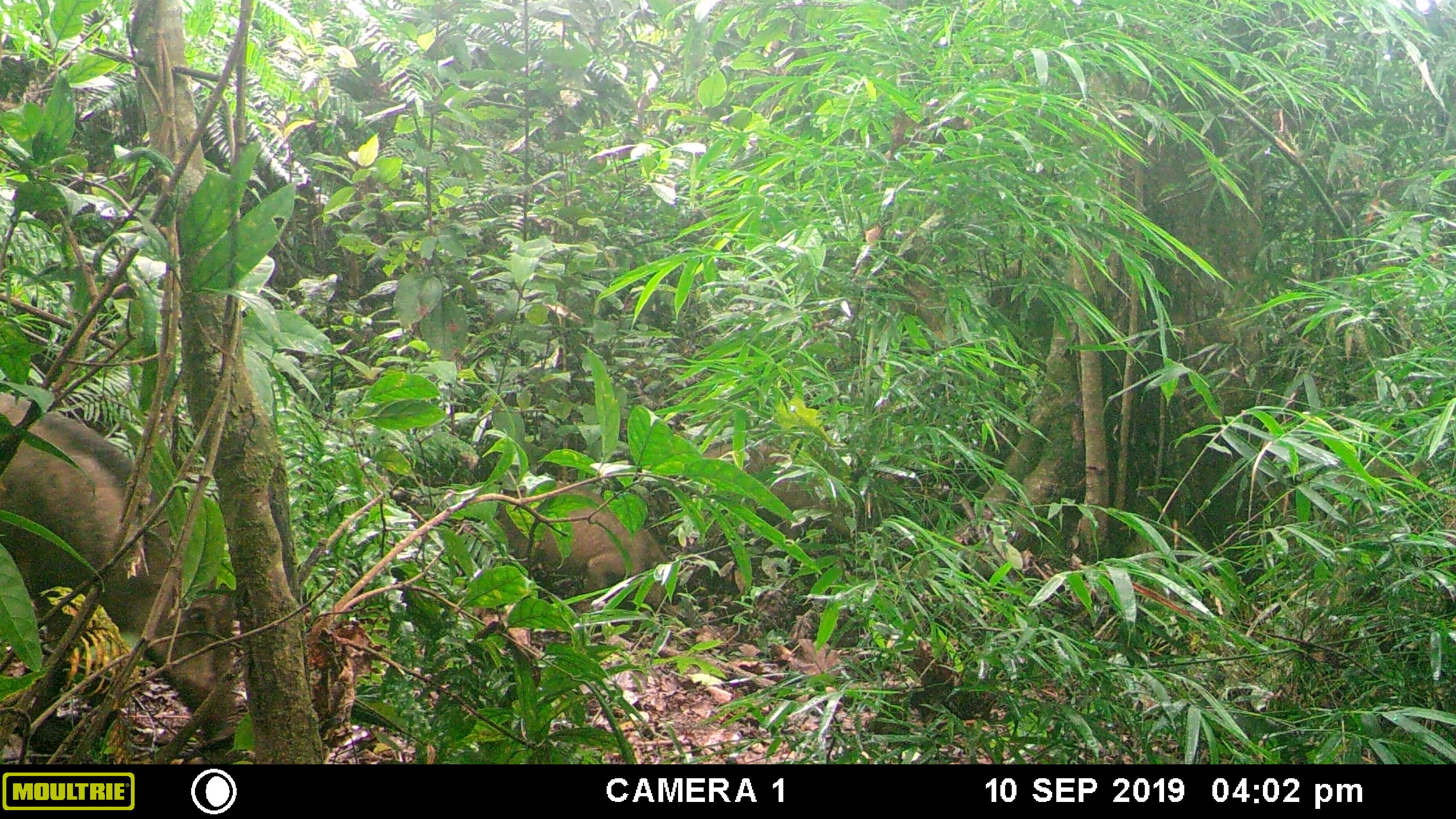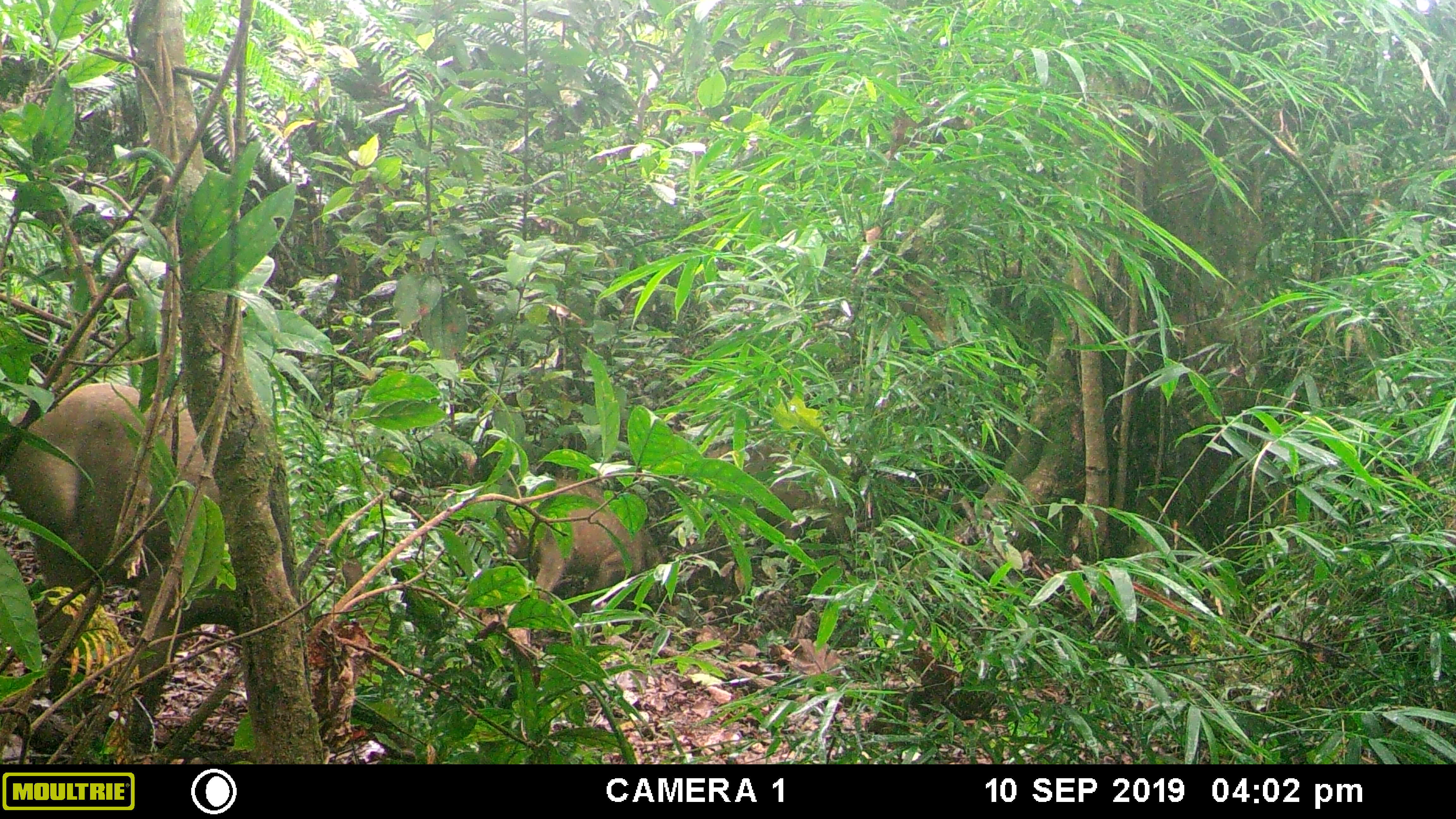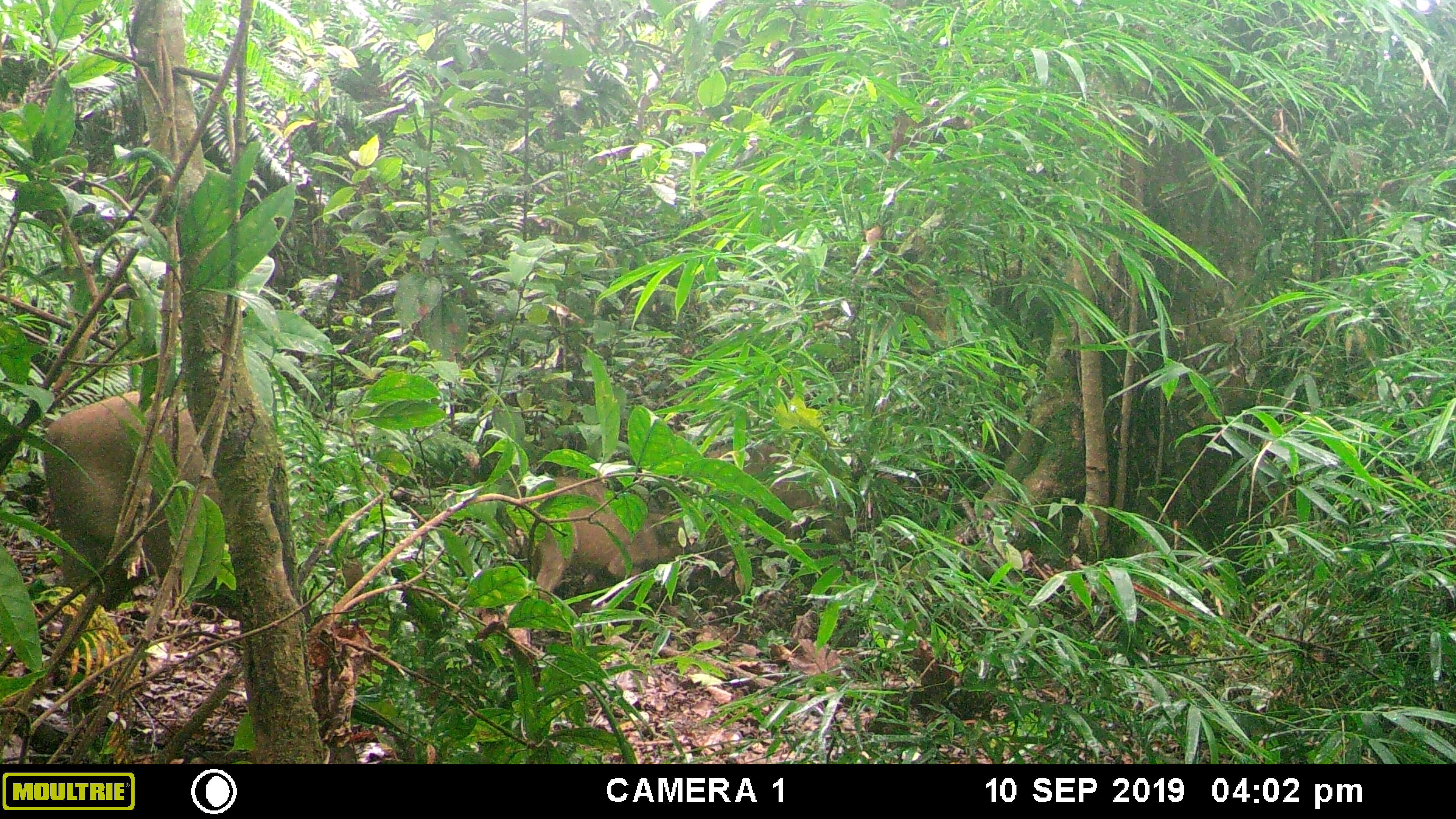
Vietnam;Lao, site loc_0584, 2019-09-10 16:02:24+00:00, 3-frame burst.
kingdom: Animalia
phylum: Chordata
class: Mammalia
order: Artiodactyla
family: Suidae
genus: Sus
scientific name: Sus scrofa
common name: eurasian wild pig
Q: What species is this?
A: Eurasian wild pig (Sus scrofa).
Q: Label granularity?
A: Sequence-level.